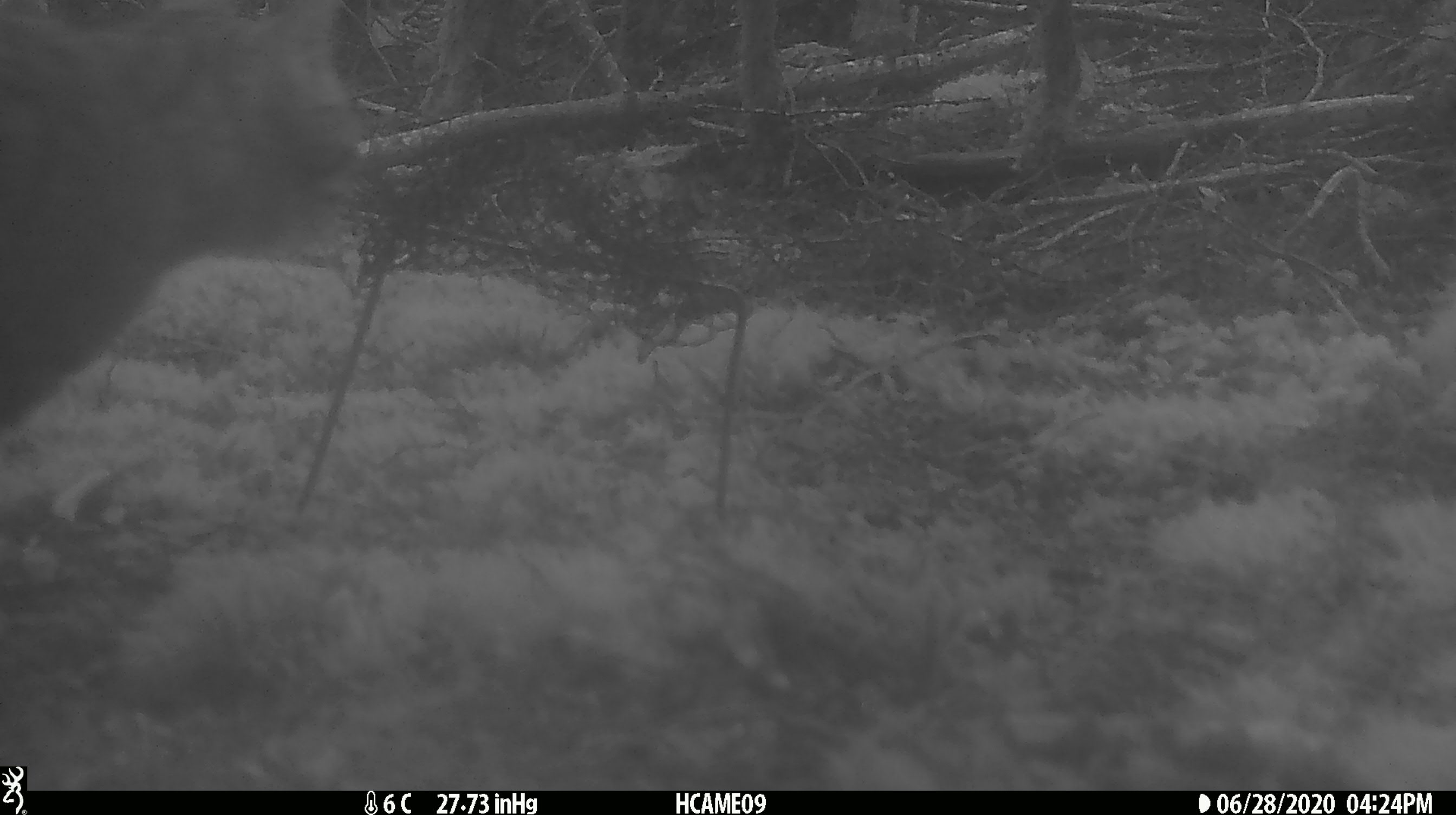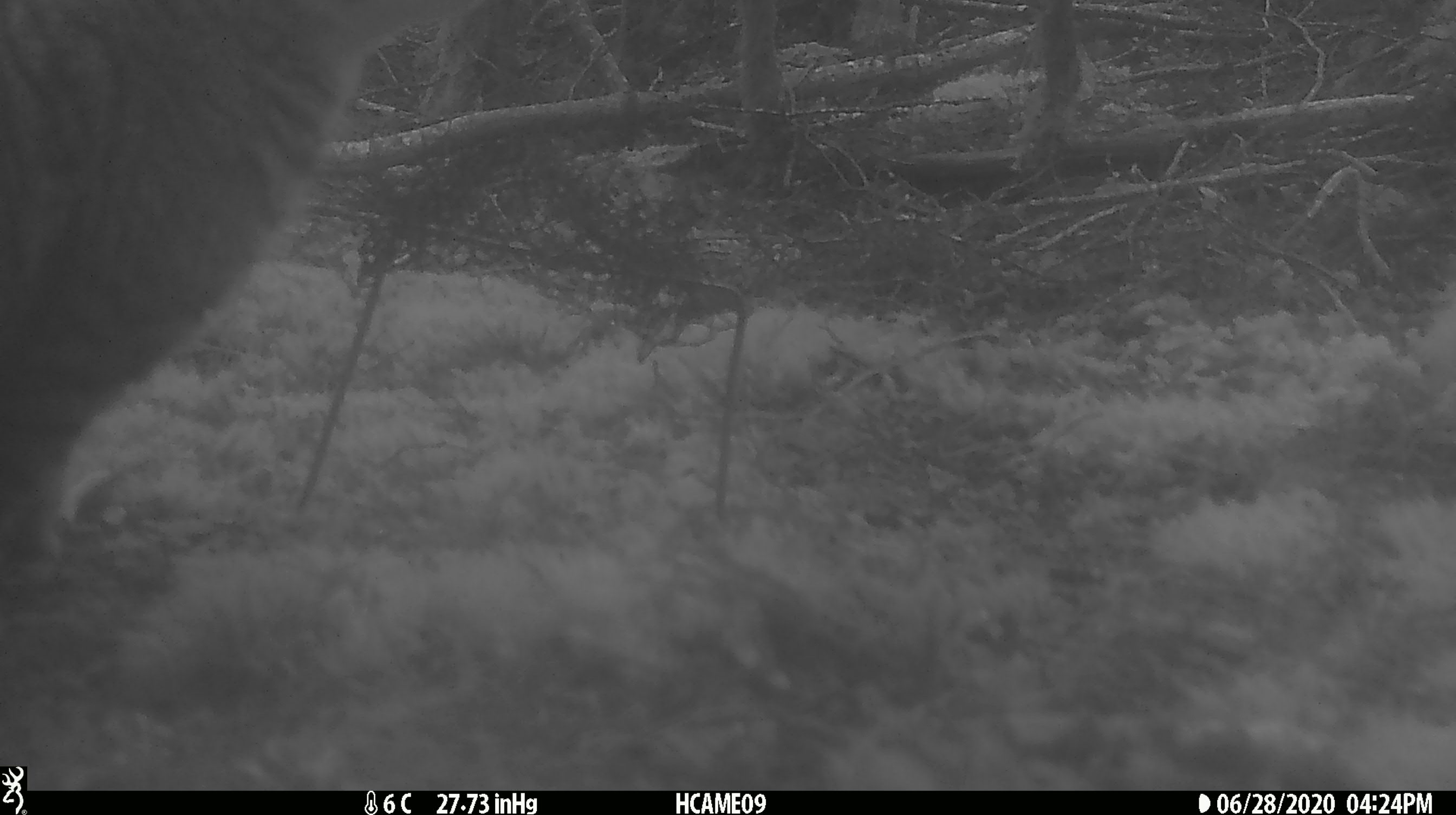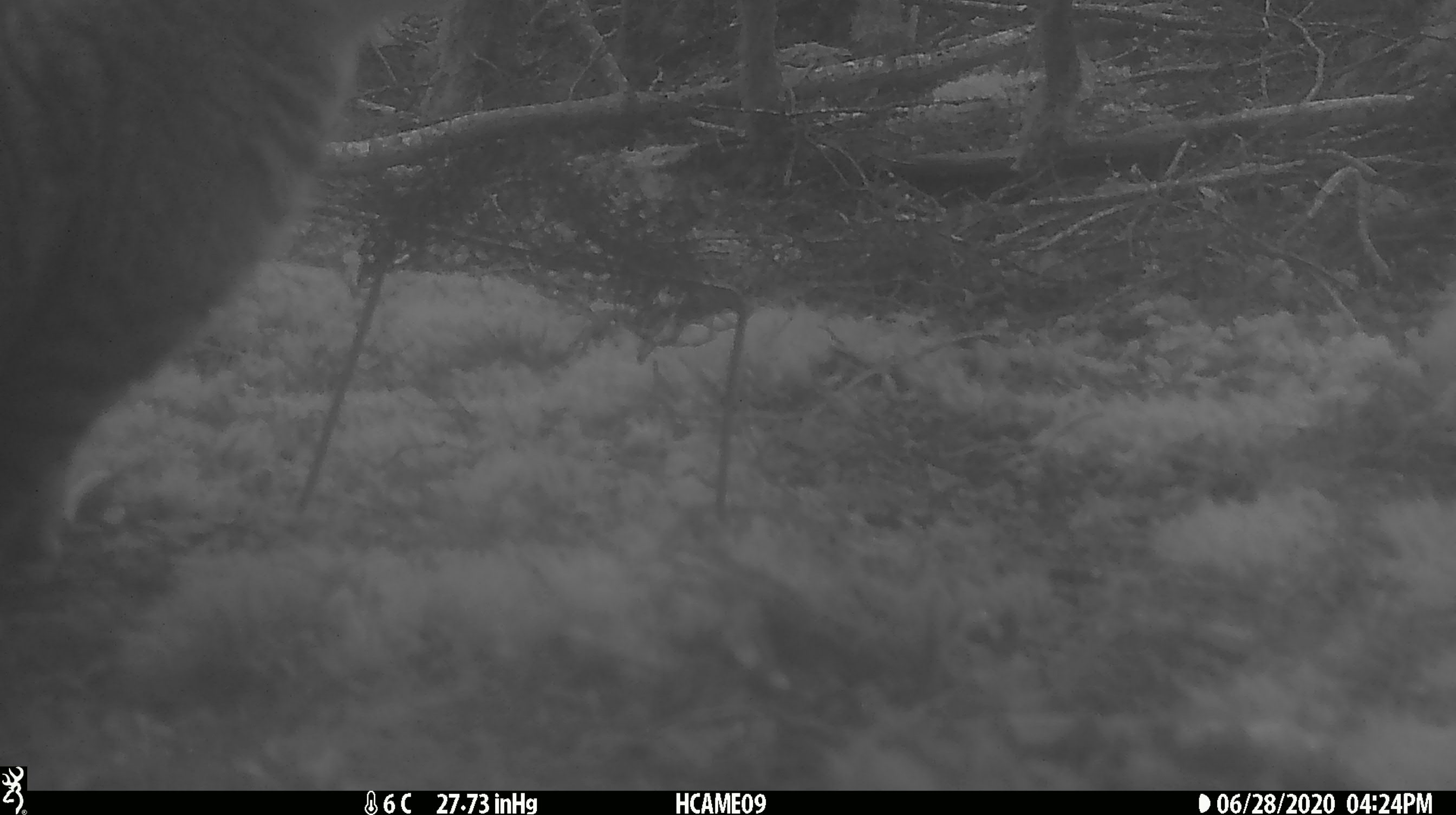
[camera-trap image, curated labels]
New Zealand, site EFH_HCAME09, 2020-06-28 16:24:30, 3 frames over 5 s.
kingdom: Animalia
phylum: Chordata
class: Mammalia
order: Carnivora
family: Felidae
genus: Felis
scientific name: Felis catus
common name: domestic cat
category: cat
Cat (domestic cat) (Felis catus).